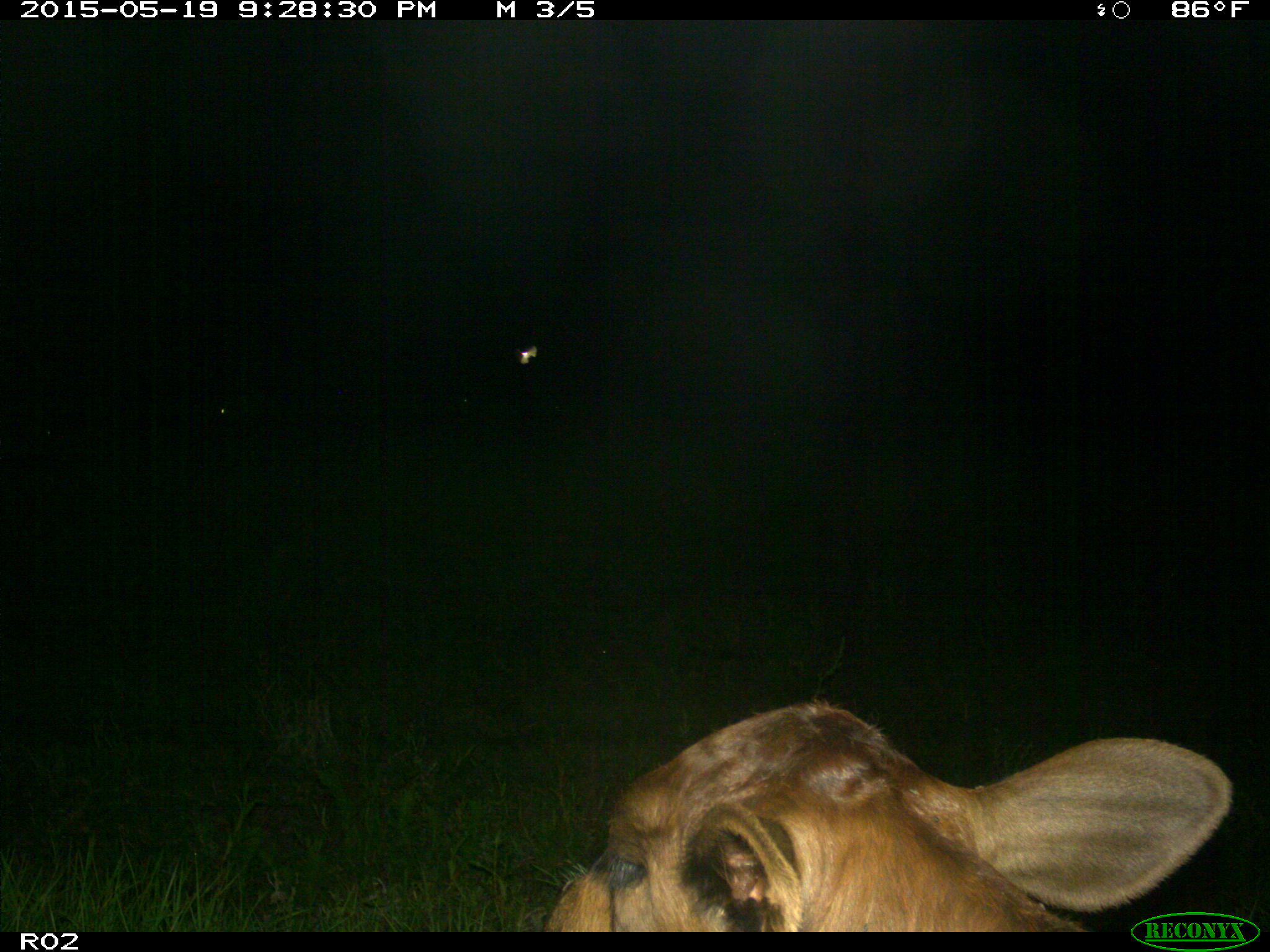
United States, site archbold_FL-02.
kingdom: Animalia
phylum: Chordata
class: Mammalia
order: Artiodactyla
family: Bovidae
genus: Bos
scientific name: Bos taurus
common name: domestic cow